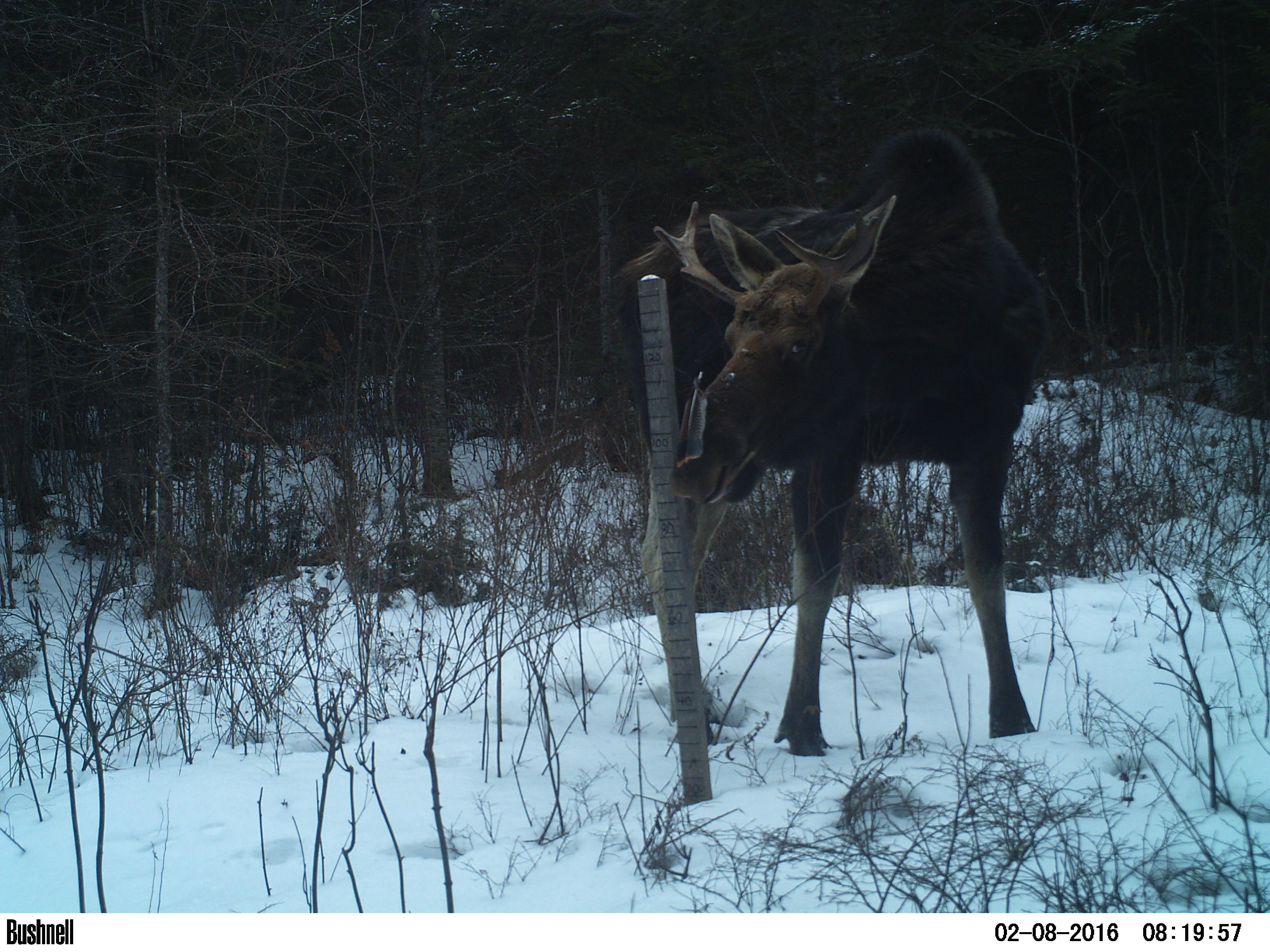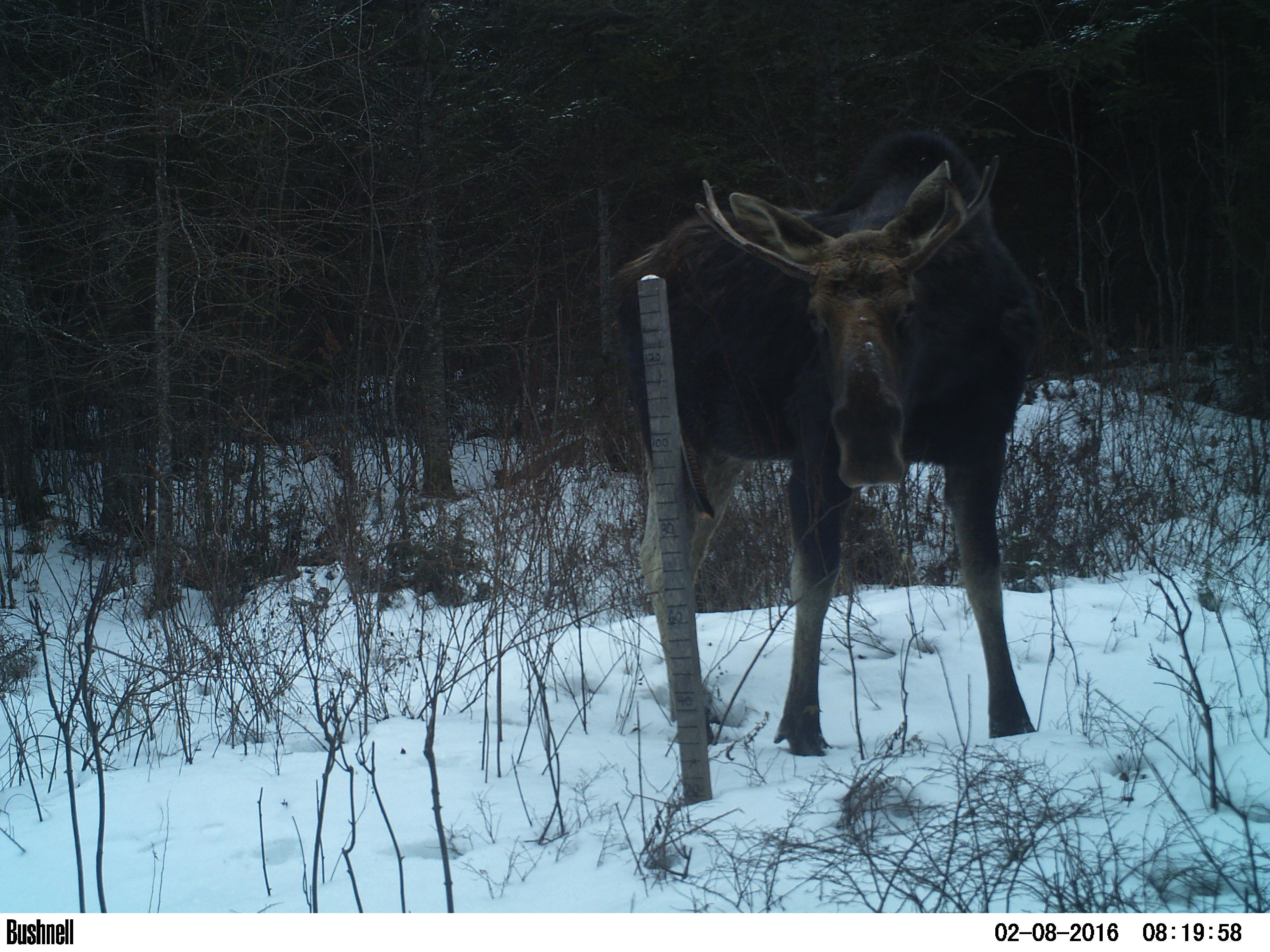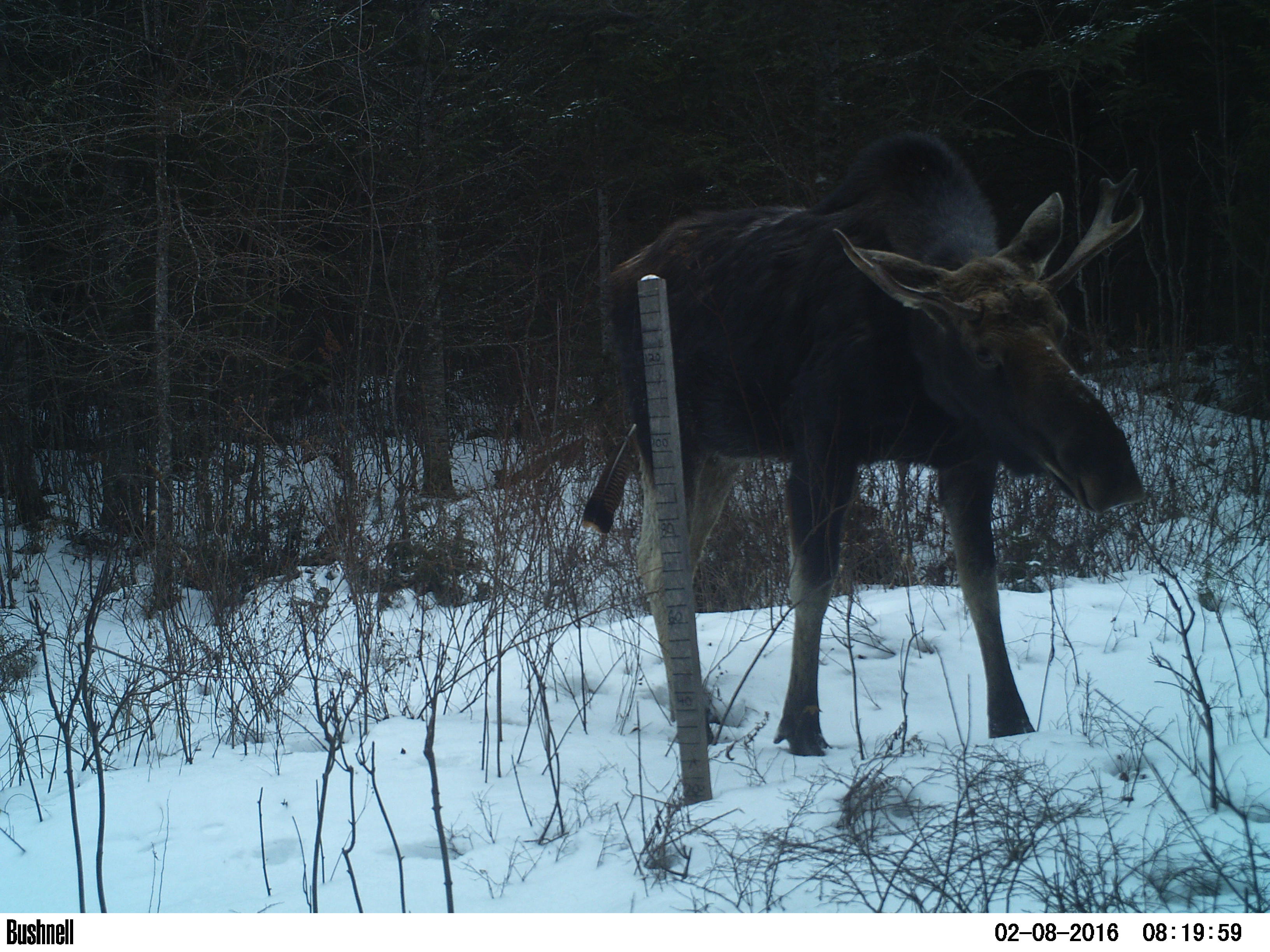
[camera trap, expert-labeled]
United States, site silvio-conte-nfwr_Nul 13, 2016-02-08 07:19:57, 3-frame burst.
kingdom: Animalia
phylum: Chordata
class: Mammalia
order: Artiodactyla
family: Cervidae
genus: Alces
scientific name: Alces alces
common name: moose